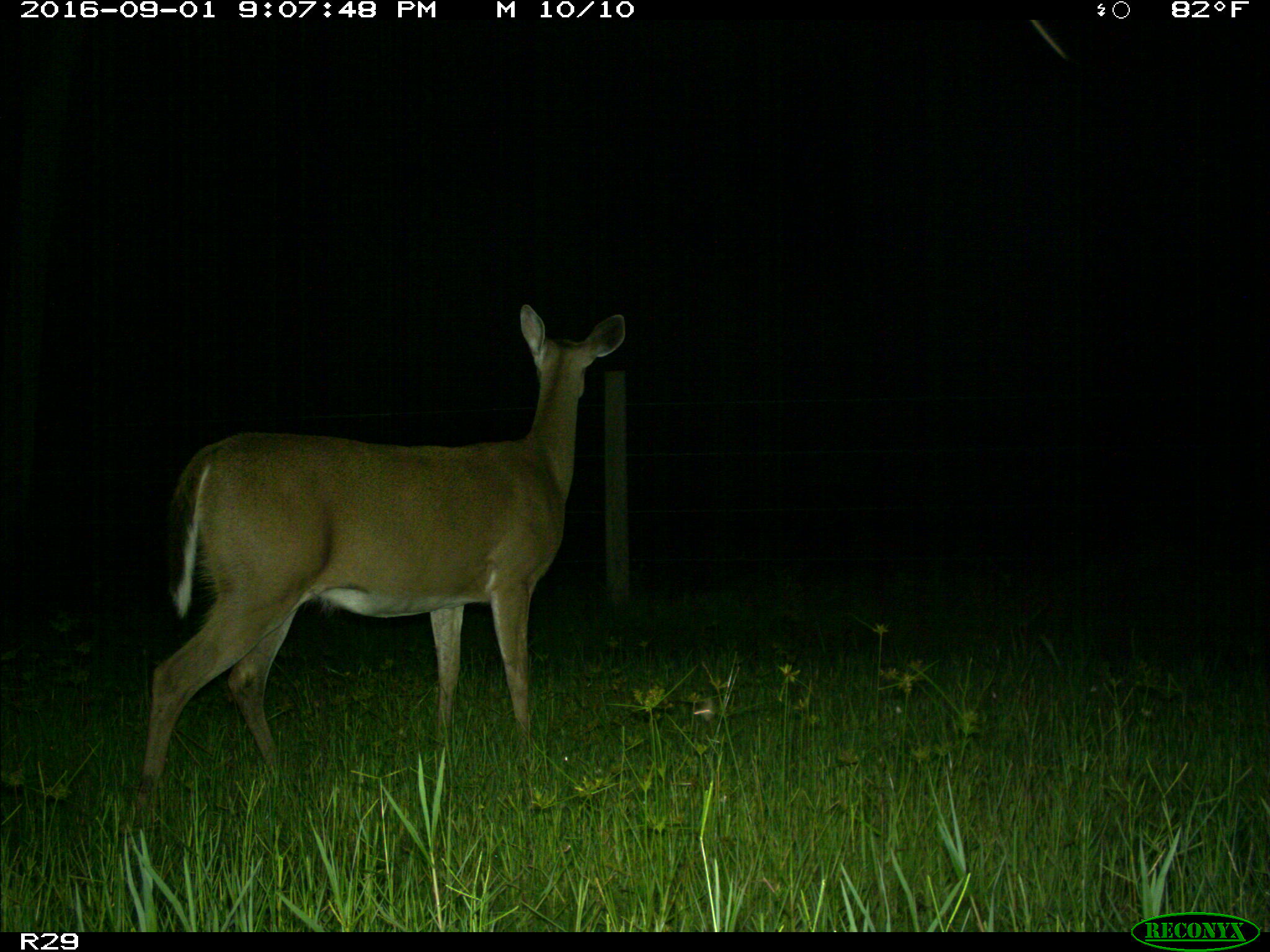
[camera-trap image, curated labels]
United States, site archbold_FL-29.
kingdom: Animalia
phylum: Chordata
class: Mammalia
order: Artiodactyla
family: Cervidae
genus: Odocoileus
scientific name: Odocoileus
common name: deer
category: unidentified deer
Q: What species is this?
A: Unidentified deer (deer) (Odocoileus).